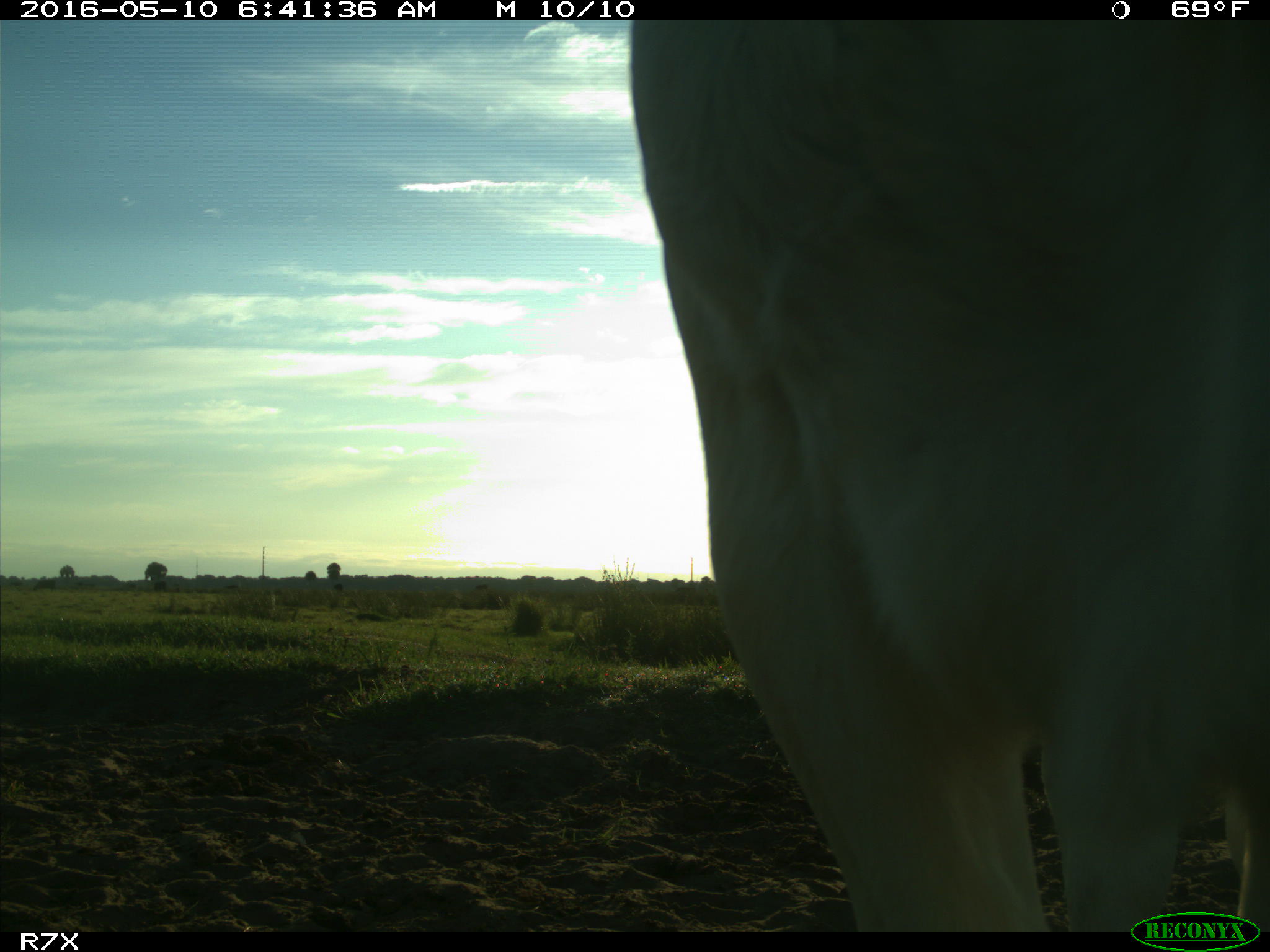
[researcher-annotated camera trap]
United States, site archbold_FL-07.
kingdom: Animalia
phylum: Chordata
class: Mammalia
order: Artiodactyla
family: Bovidae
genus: Bos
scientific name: Bos taurus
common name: domestic cow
Bos taurus (domestic cow).